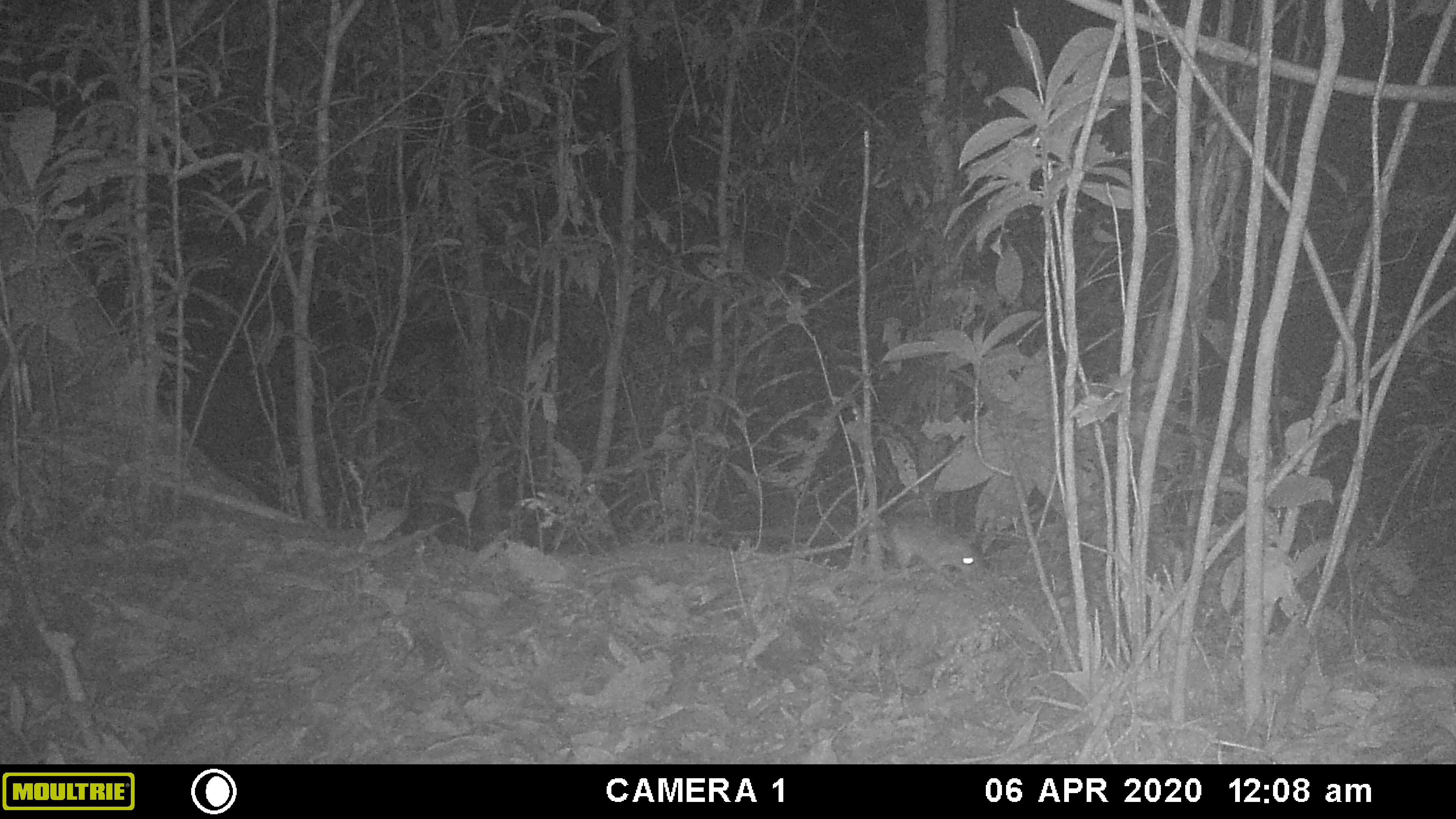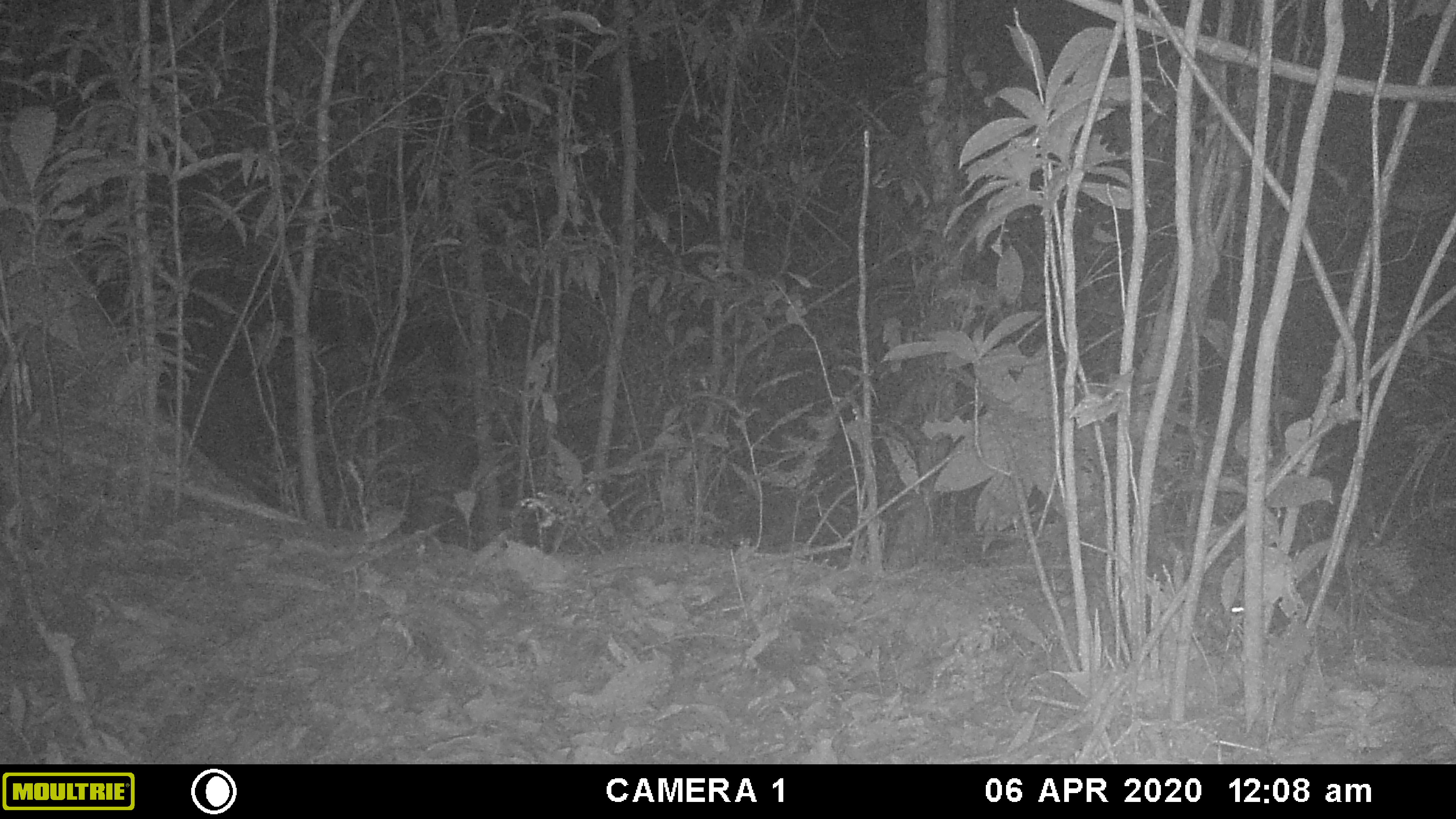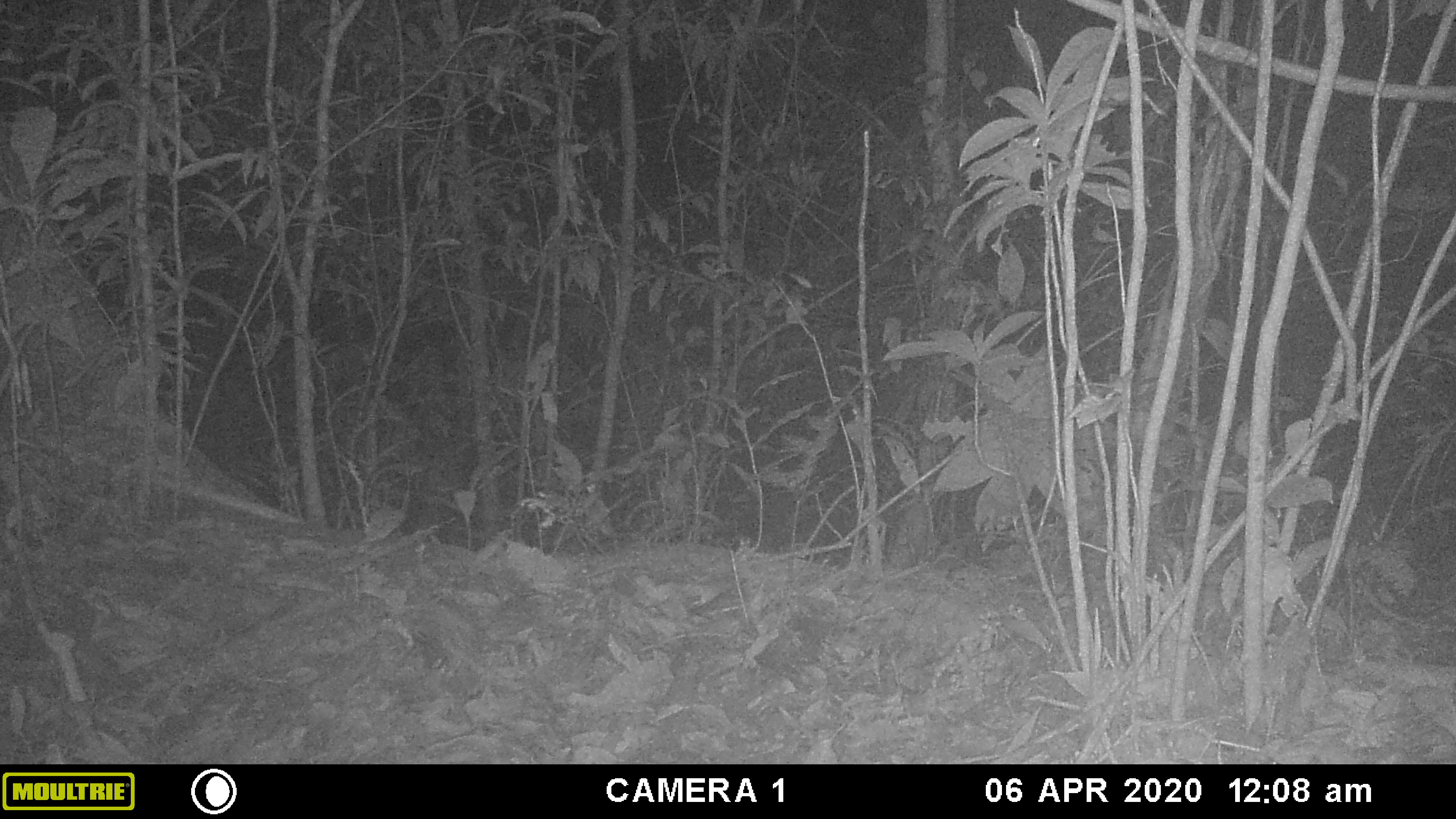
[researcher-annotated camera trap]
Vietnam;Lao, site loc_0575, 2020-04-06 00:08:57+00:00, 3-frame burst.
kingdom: Animalia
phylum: Chordata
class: Mammalia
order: Rodentia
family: Muridae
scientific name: Muridae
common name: old-world mice and rats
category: unidentified murid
Unidentified murid (old-world mice and rats) (Muridae). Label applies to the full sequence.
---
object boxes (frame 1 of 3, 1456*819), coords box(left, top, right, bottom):
unidentified murid: box(876, 515, 985, 575)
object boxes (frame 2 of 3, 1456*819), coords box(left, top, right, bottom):
unidentified murid: box(1196, 584, 1245, 630)